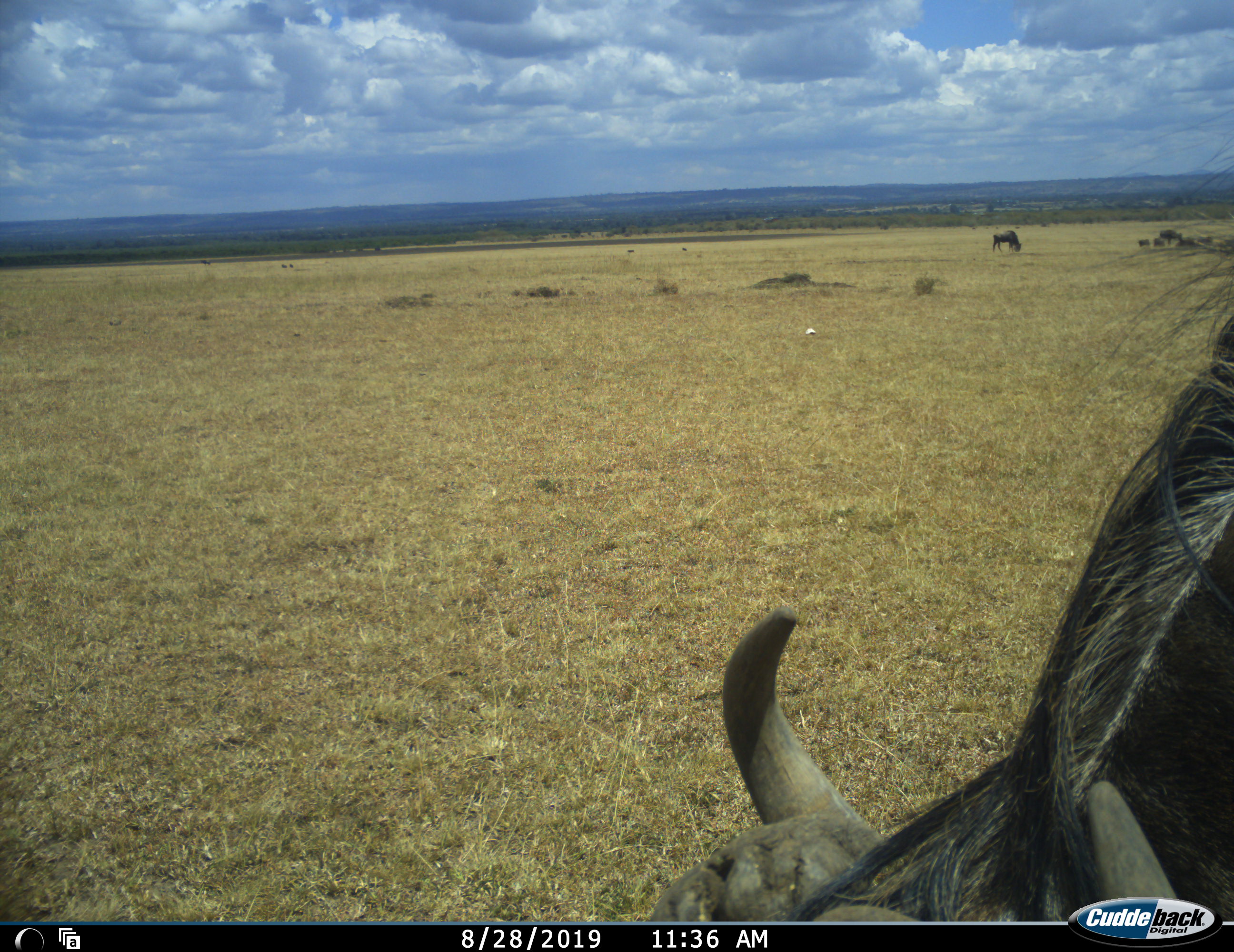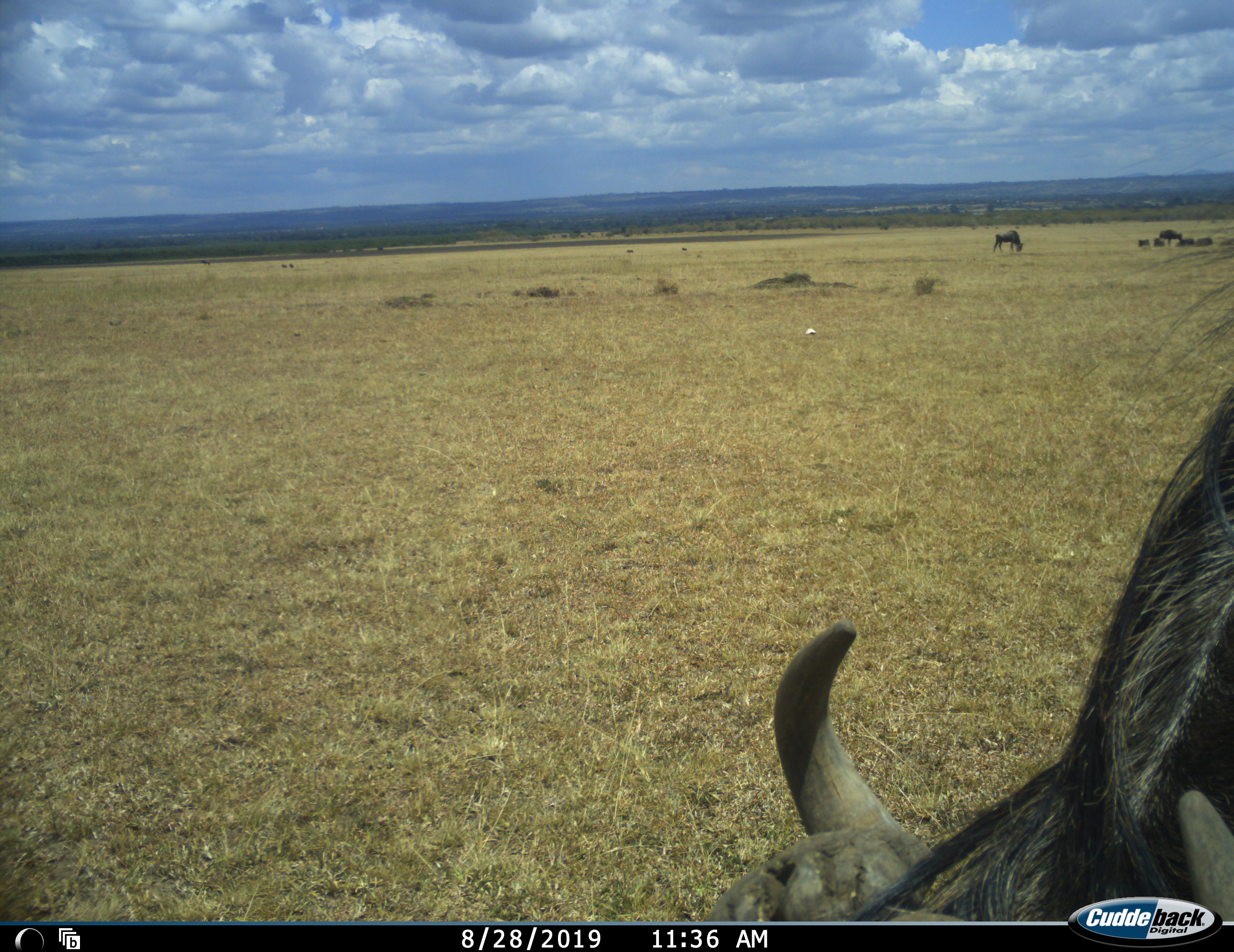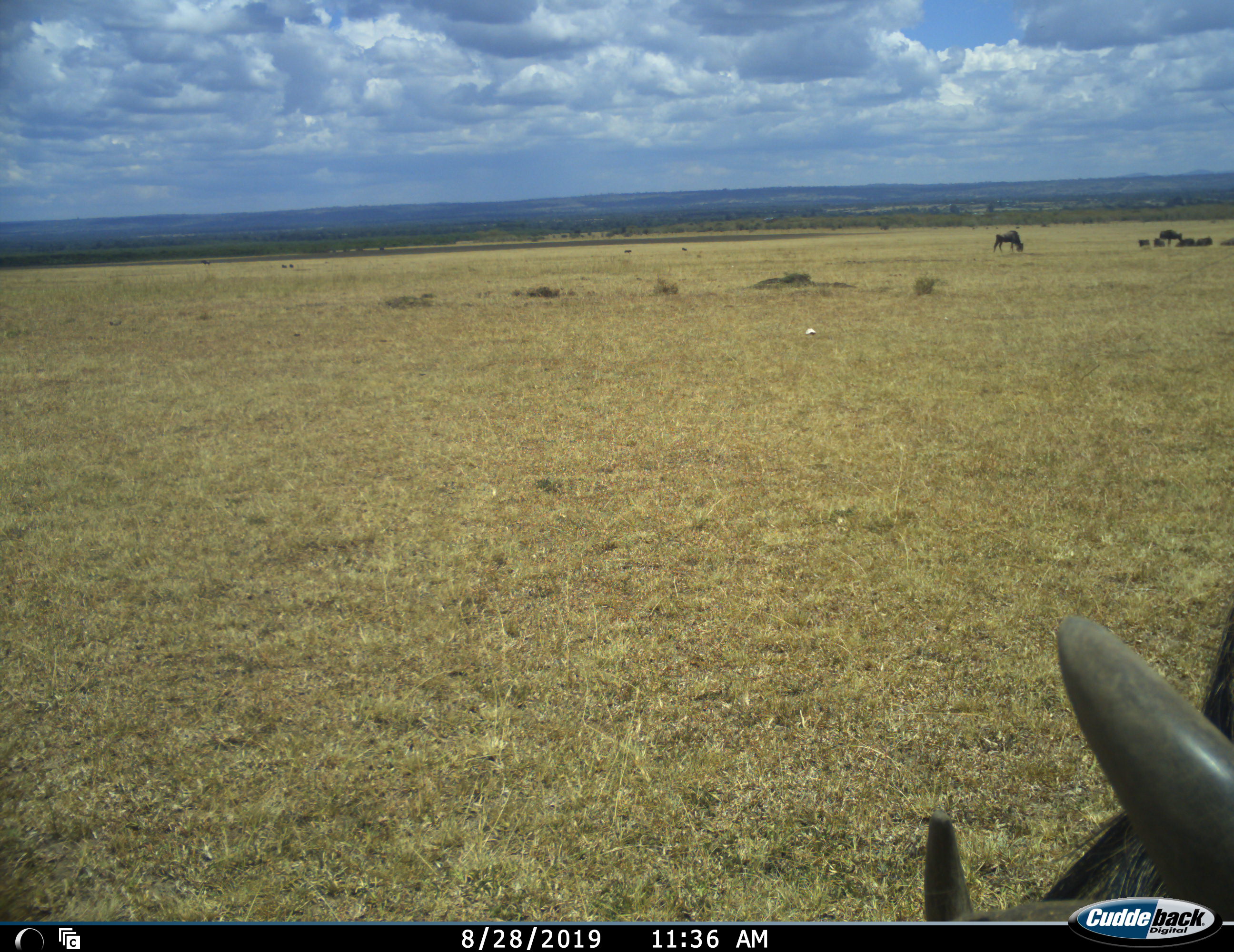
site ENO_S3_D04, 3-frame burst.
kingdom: Animalia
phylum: Chordata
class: Mammalia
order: Artiodactyla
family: Bovidae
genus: Connochaetes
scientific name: Connochaetes taurinus taurinus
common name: blue wildebeest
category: wildebeestblue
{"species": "wildebeestblue (blue wildebeest) (Connochaetes taurinus taurinus)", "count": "7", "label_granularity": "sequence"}